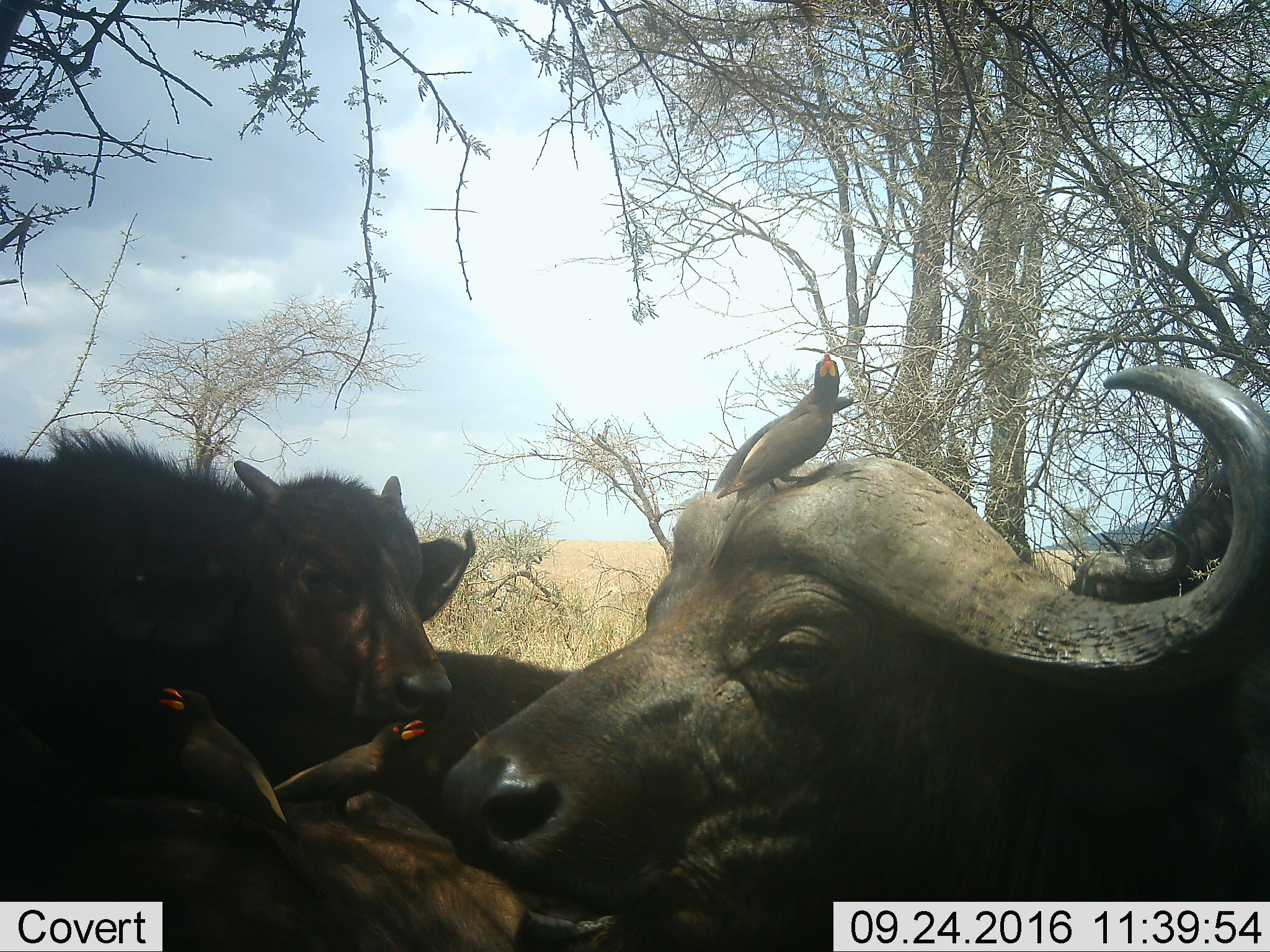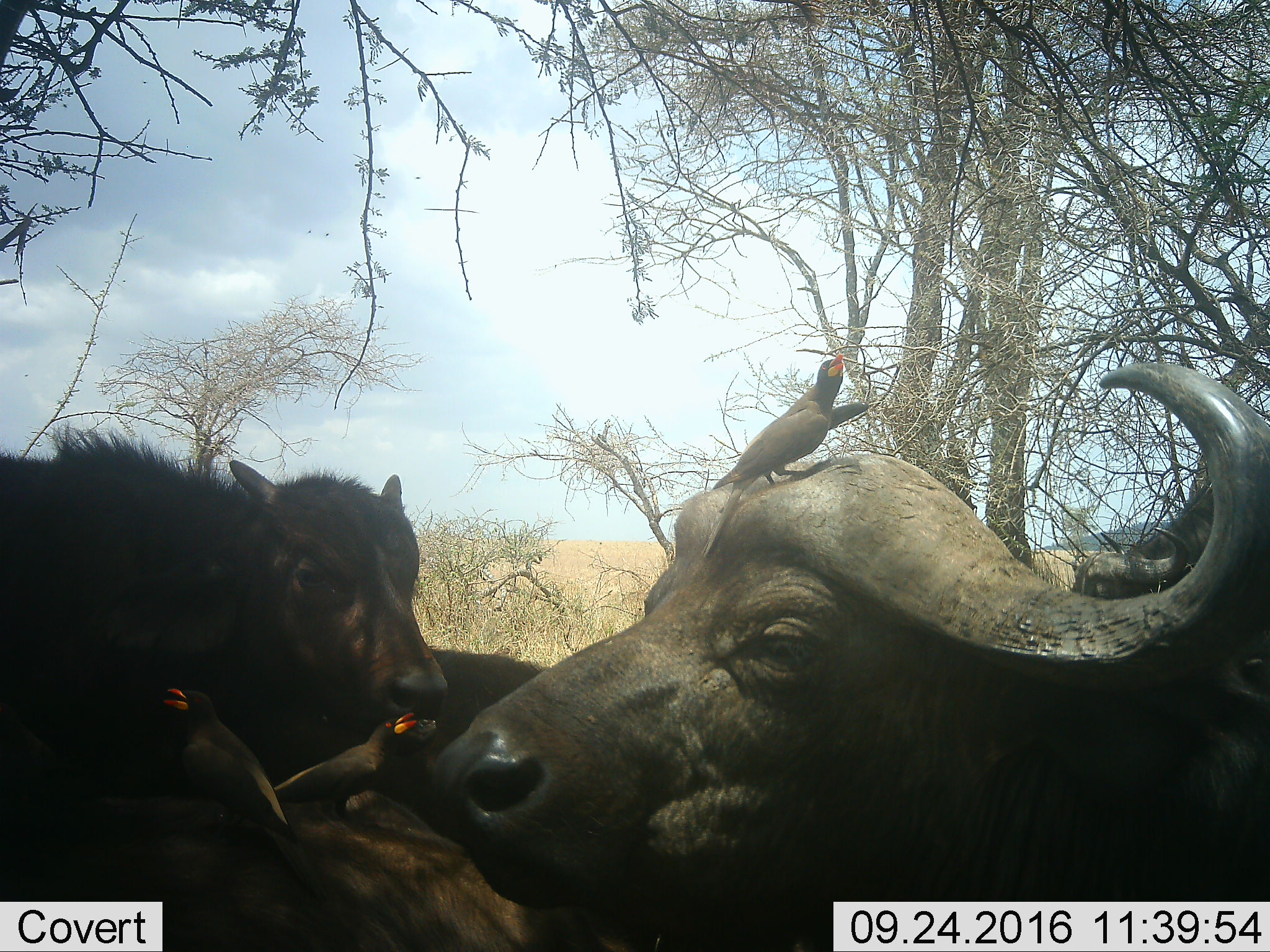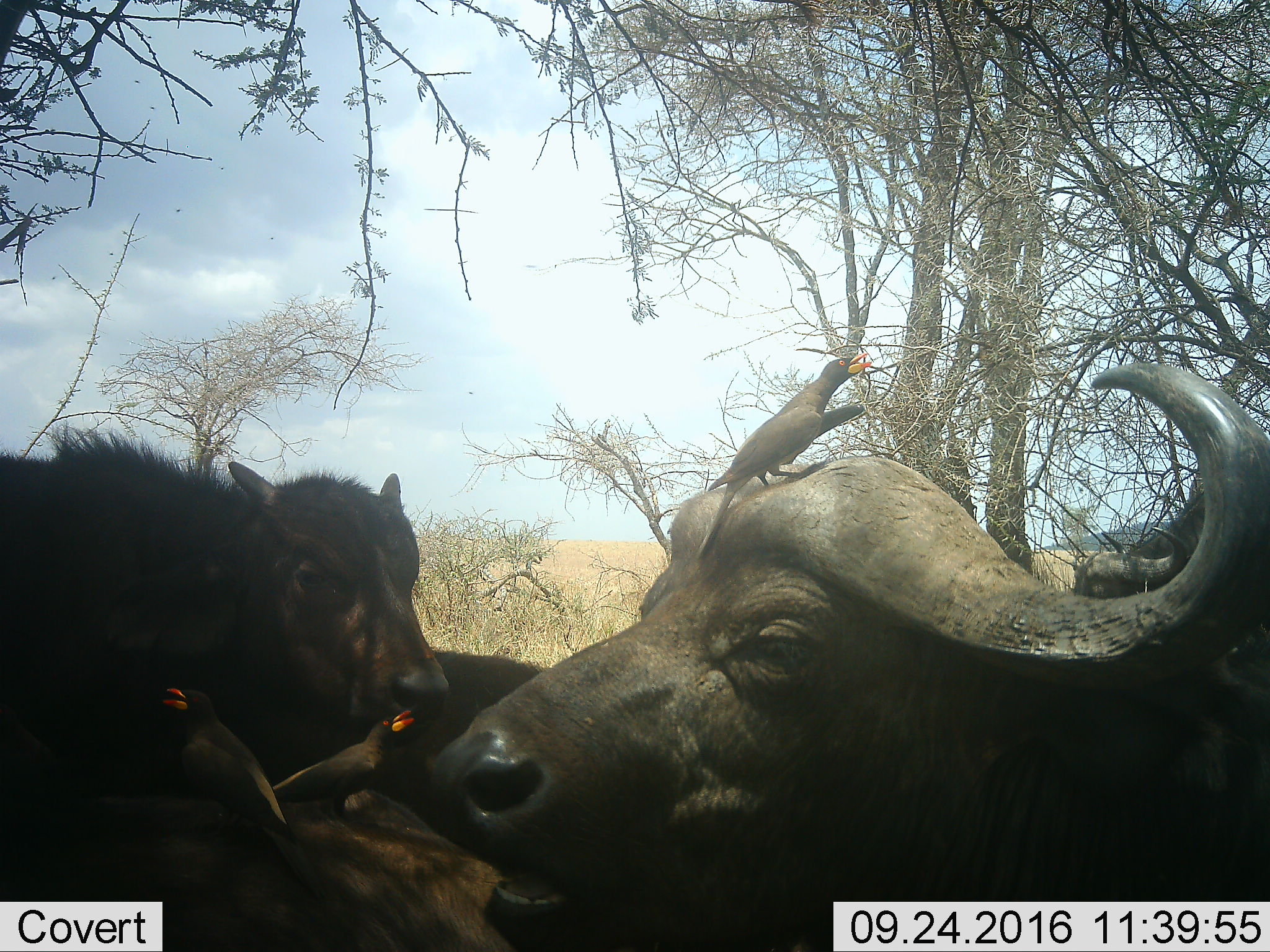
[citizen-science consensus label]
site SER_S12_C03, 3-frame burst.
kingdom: Animalia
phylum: Chordata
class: Aves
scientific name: Aves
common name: bird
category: birdother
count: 3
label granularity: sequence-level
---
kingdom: Animalia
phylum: Chordata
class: Mammalia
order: Artiodactyla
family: Bovidae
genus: Syncerus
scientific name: Syncerus caffer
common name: african buffalo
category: buffalo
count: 4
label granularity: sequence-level